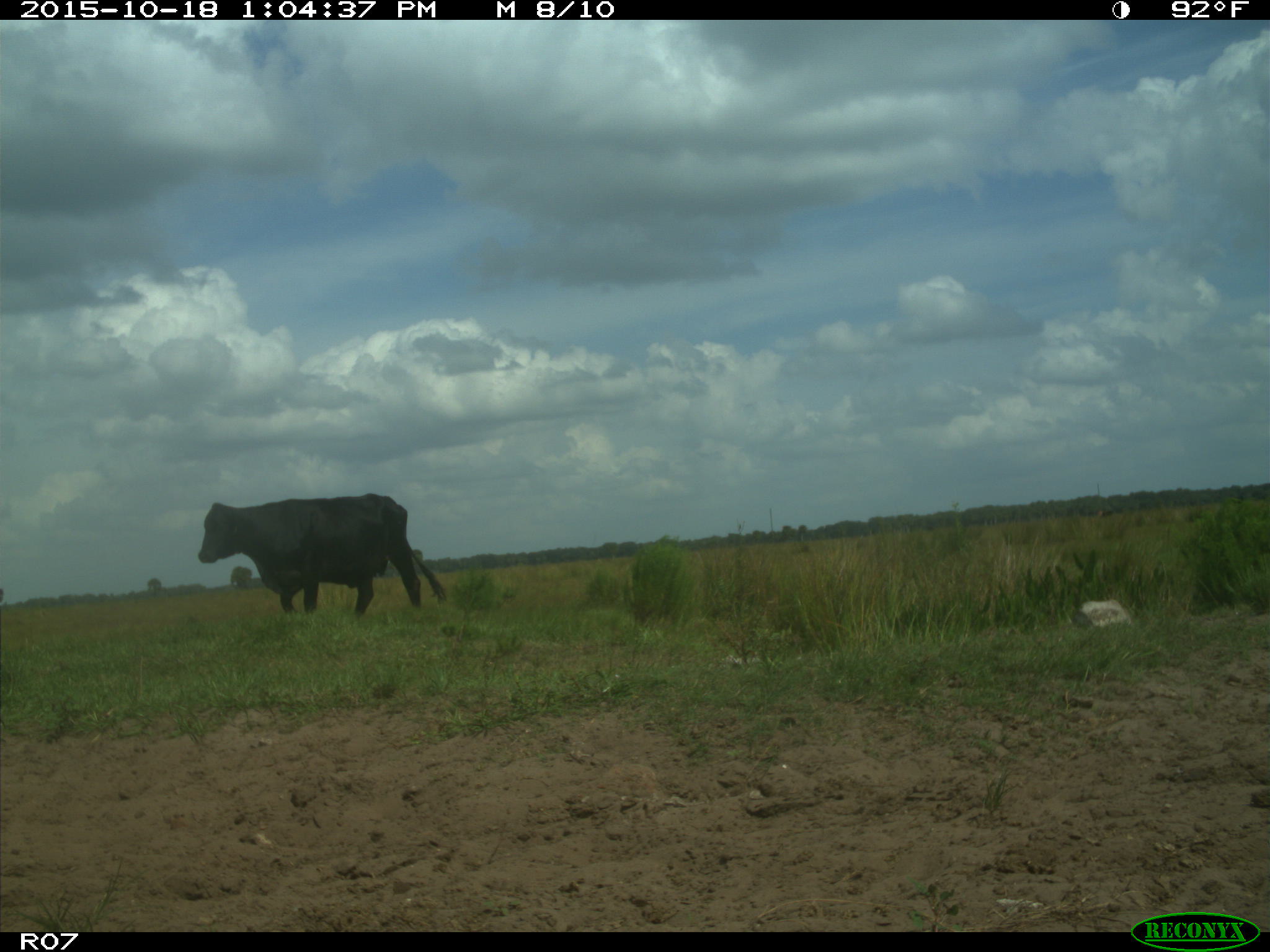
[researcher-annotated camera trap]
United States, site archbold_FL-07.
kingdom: Animalia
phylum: Chordata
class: Mammalia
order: Artiodactyla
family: Bovidae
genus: Bos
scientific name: Bos taurus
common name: domestic cow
Bos taurus (domestic cow).